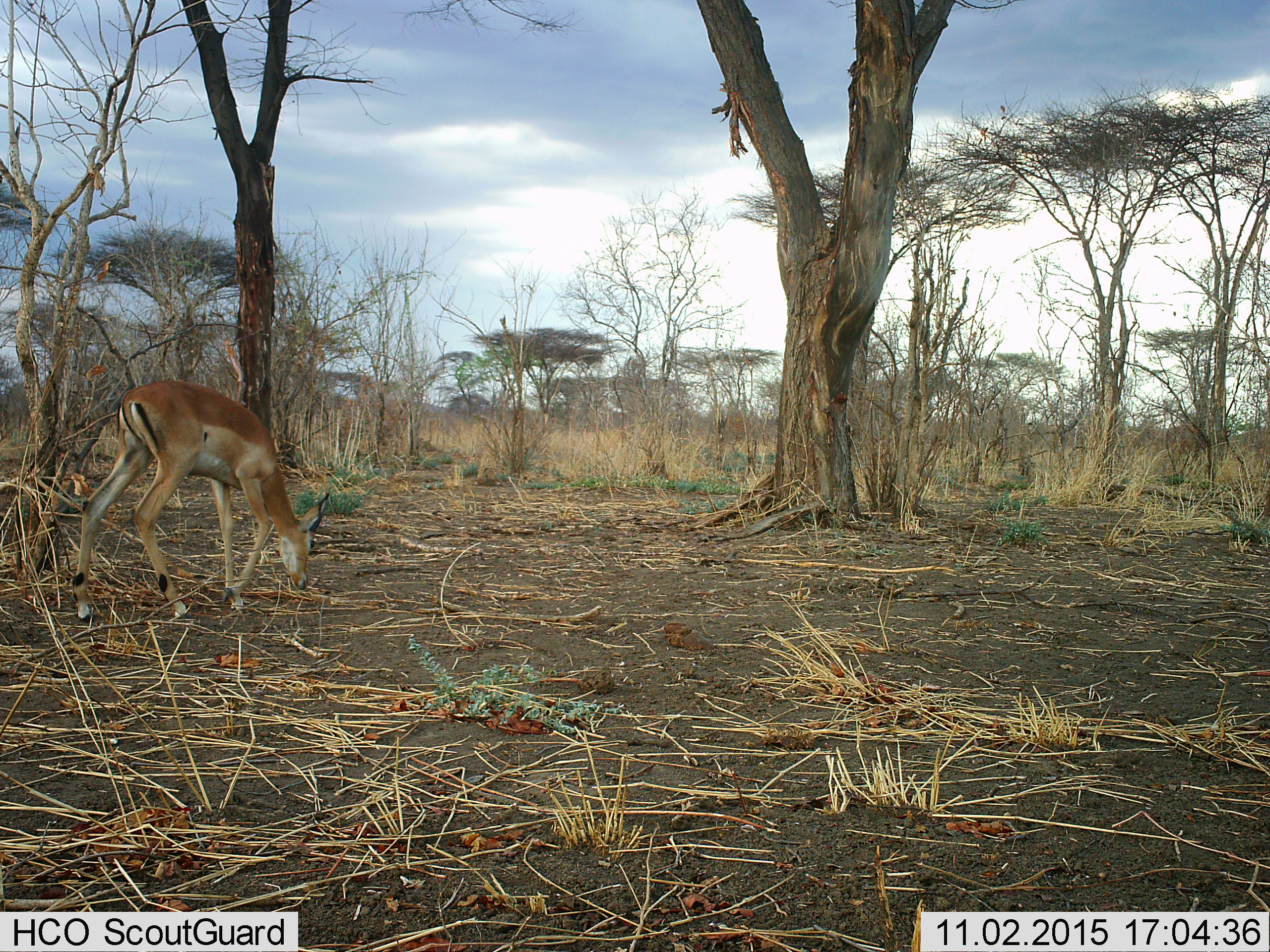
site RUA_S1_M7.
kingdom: Animalia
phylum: Chordata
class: Mammalia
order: Artiodactyla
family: Bovidae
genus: Aepyceros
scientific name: Aepyceros melampus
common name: impala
Impala (Aepyceros melampus), count 1. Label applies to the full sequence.